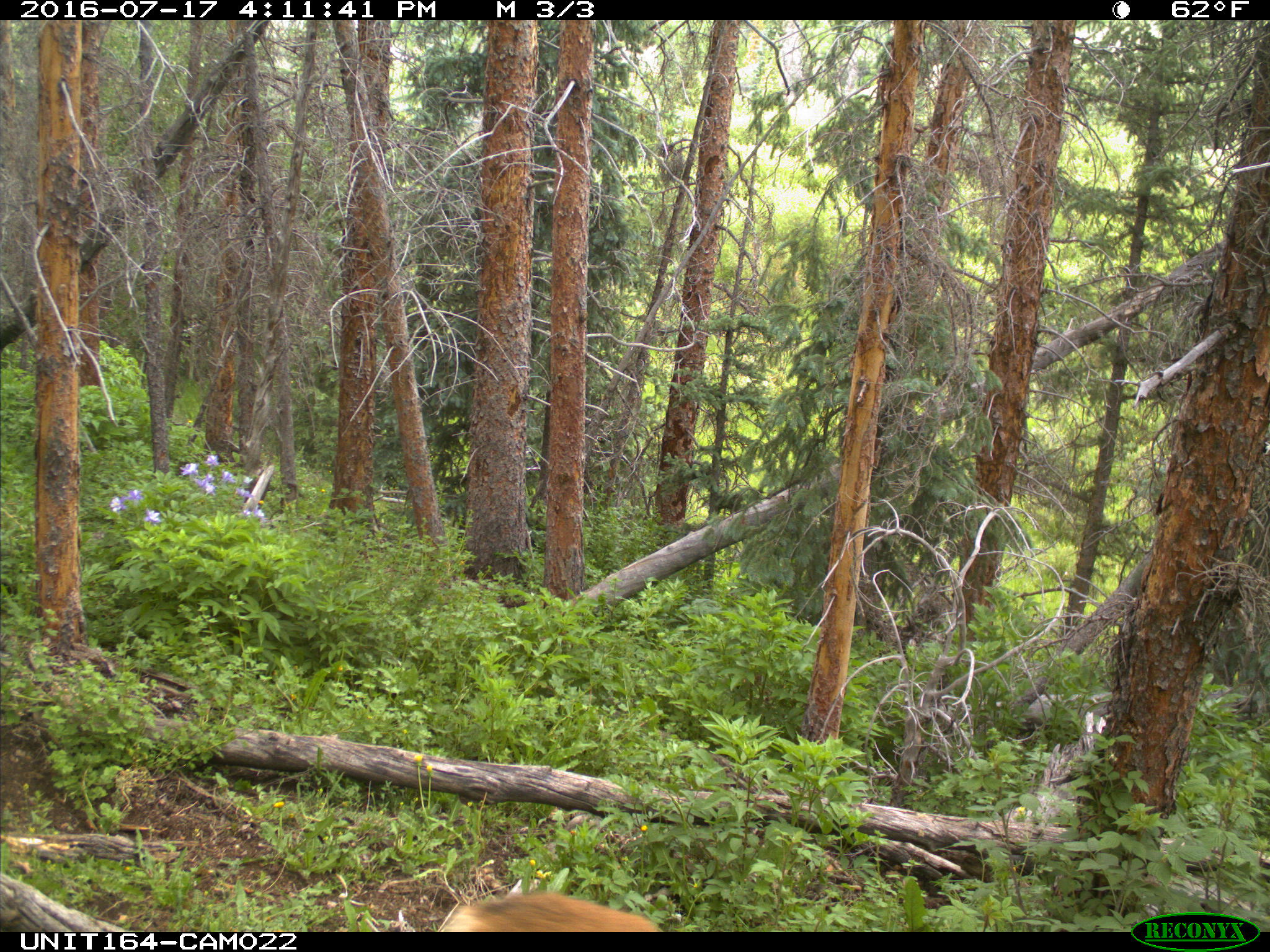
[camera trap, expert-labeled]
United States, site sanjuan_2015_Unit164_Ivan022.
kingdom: Animalia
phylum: Chordata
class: Mammalia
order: Artiodactyla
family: Cervidae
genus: Odocoileus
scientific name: Odocoileus hemionus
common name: mule deer